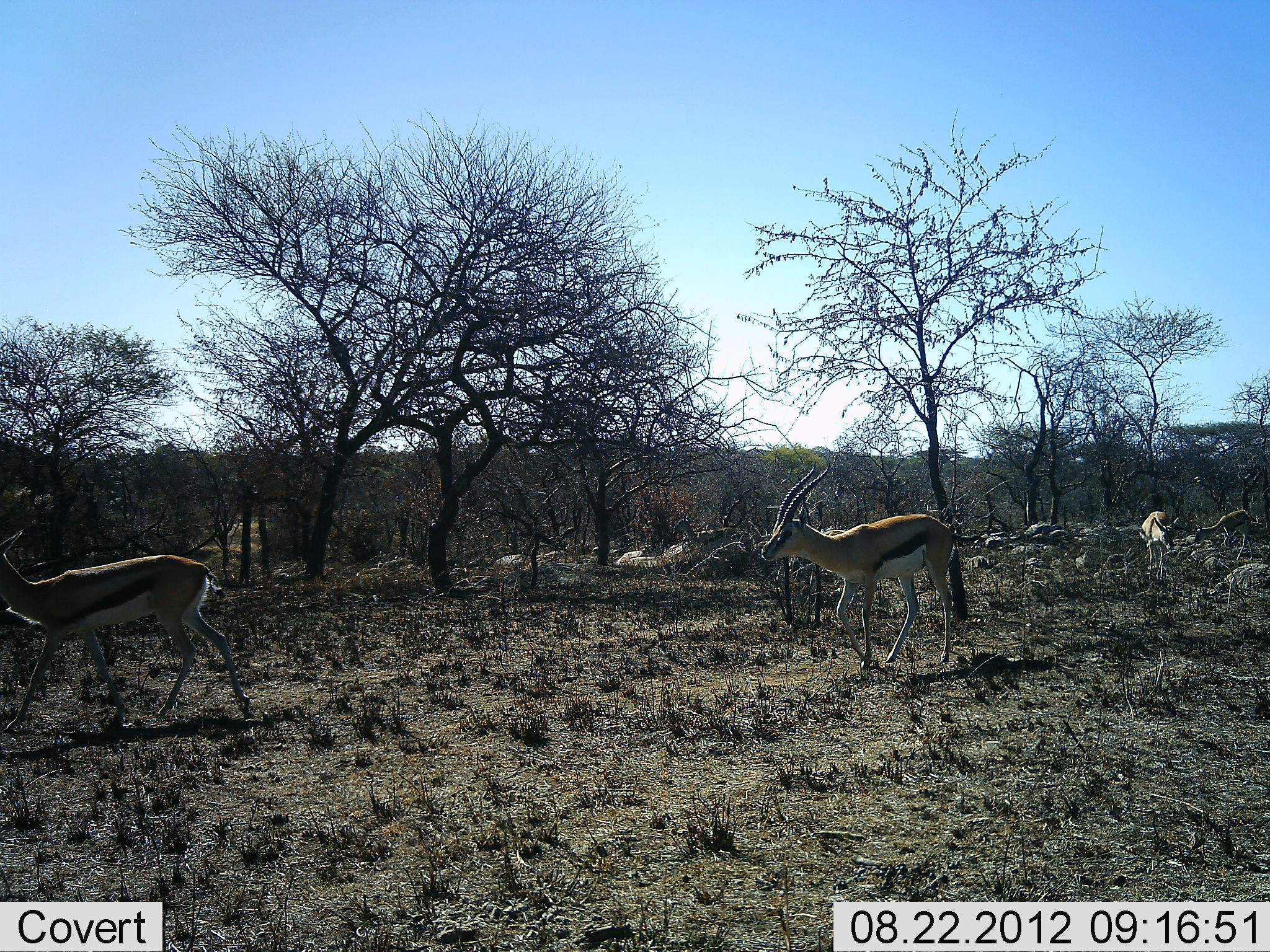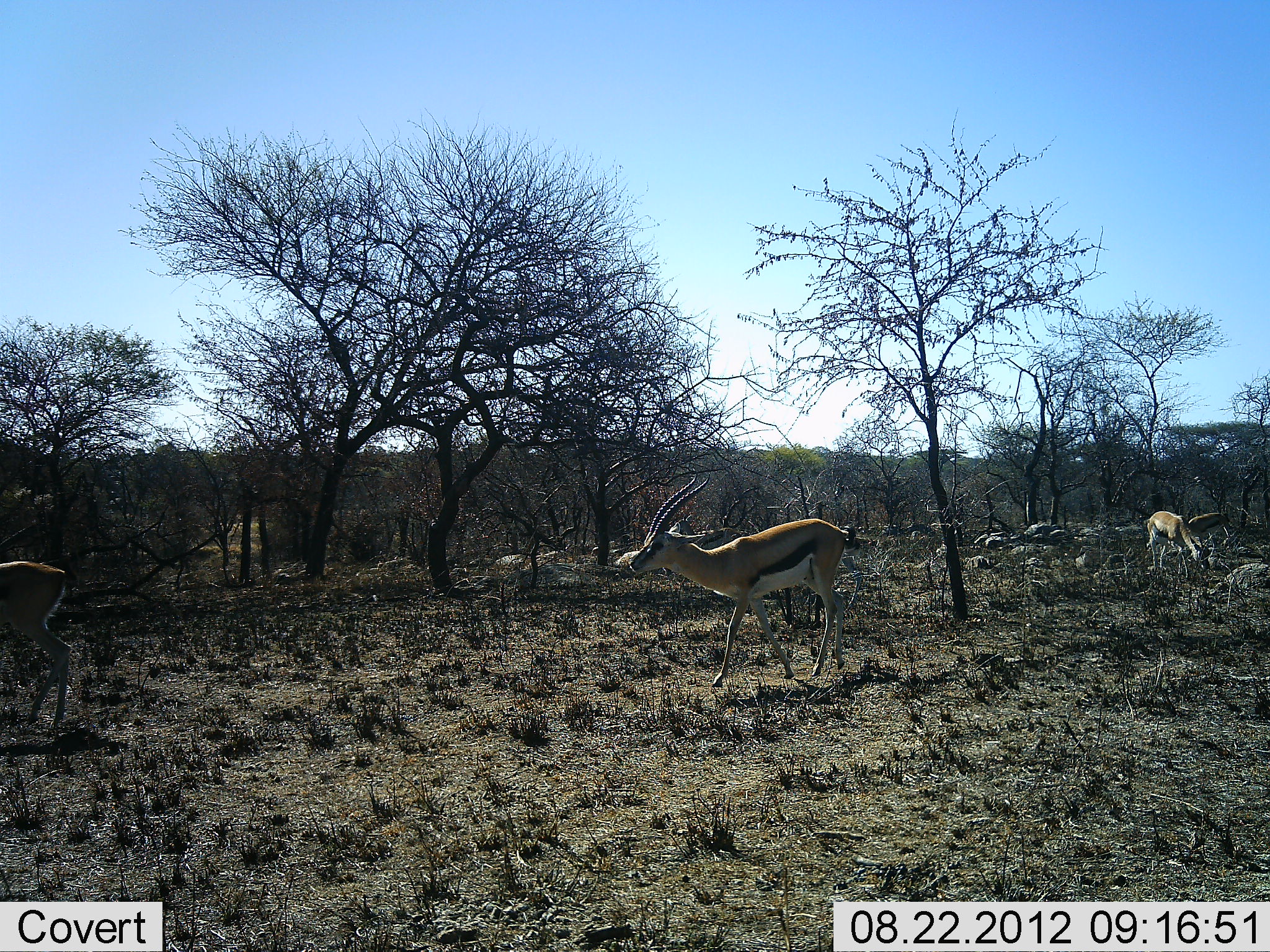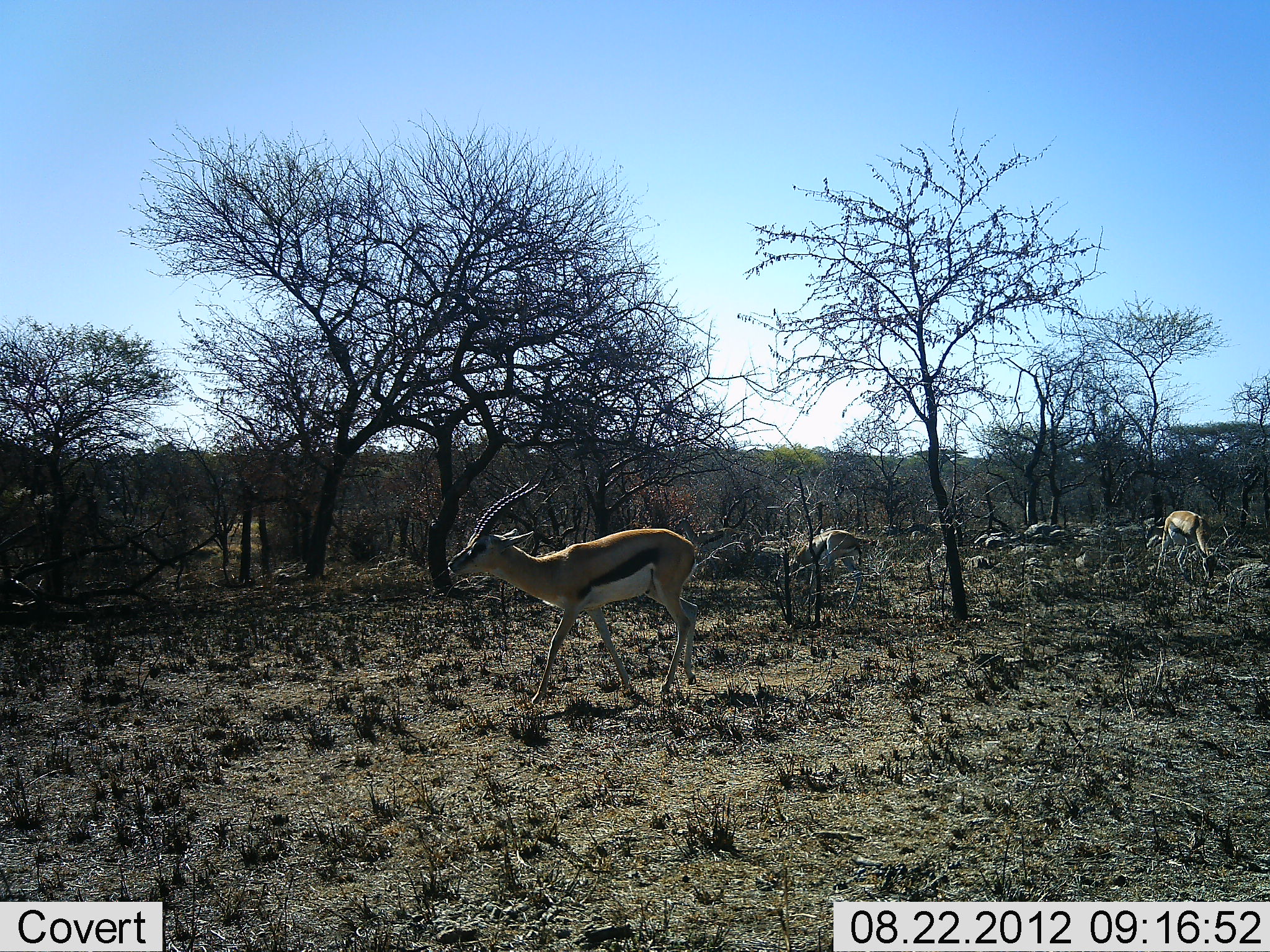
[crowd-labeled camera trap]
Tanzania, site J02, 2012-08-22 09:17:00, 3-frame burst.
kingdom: Animalia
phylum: Chordata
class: Mammalia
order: Artiodactyla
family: Bovidae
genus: Eudorcas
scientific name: Eudorcas thomsonii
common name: thomson's gazelle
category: gazellethomsons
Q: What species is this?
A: Gazellethomsons (thomson's gazelle) (Eudorcas thomsonii).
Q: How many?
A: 4.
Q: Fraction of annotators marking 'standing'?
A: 10%.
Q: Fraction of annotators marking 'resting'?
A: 0%.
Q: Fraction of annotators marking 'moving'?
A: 100%.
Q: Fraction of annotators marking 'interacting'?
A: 0%.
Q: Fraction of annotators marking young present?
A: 0%.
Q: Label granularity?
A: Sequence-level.